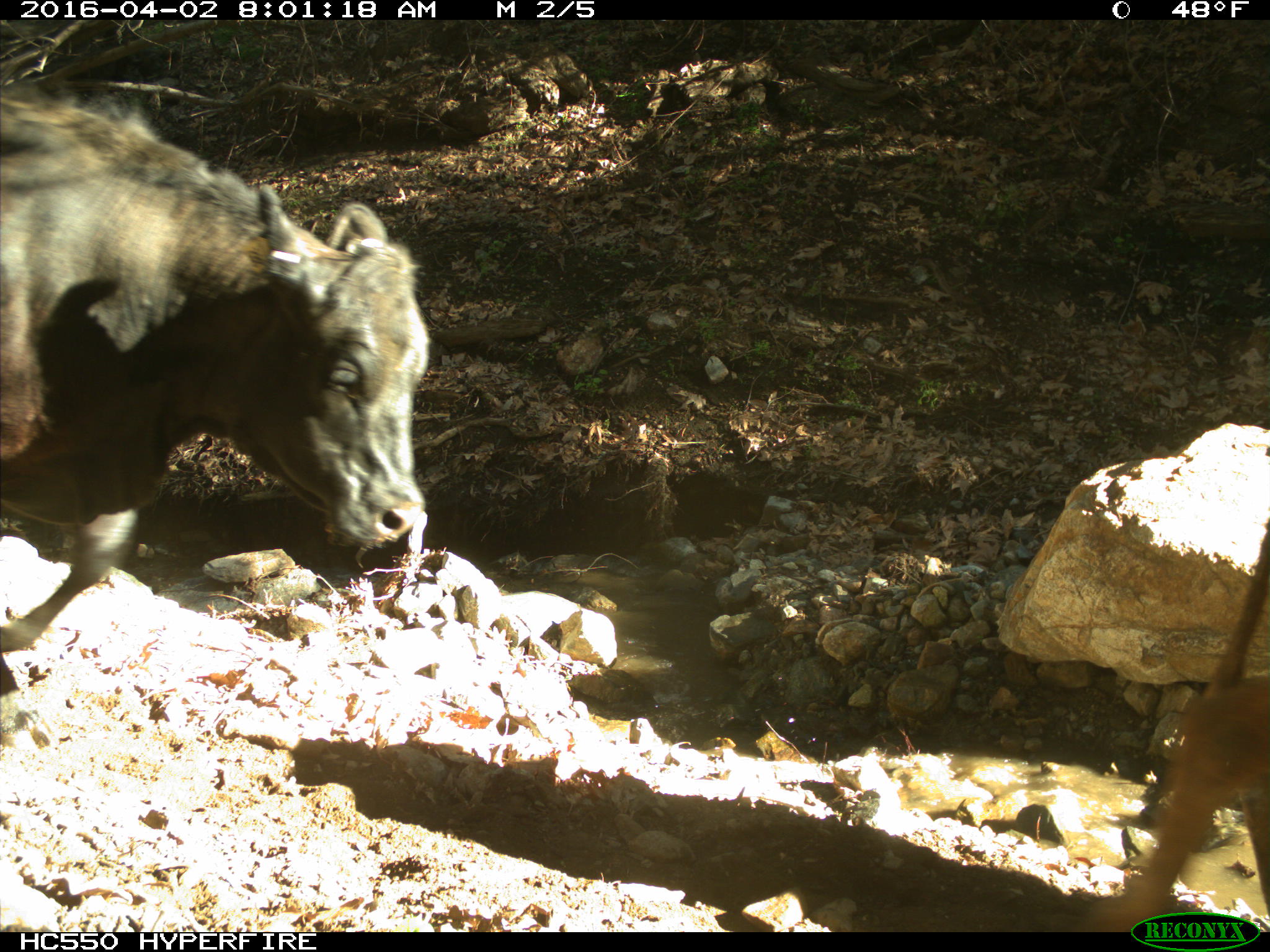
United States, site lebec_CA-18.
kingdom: Animalia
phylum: Chordata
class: Mammalia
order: Artiodactyla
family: Bovidae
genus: Bos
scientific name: Bos taurus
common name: domestic cow